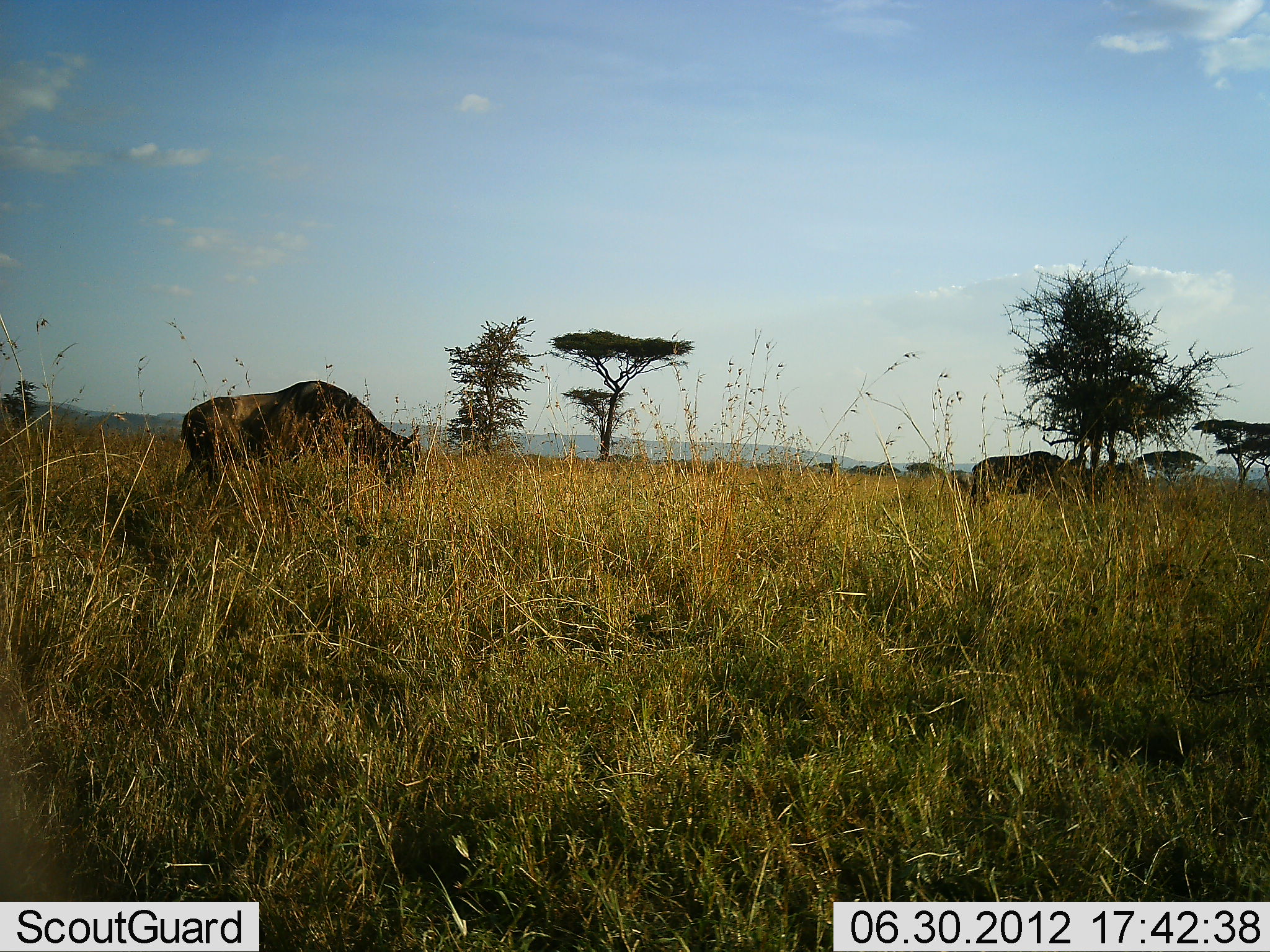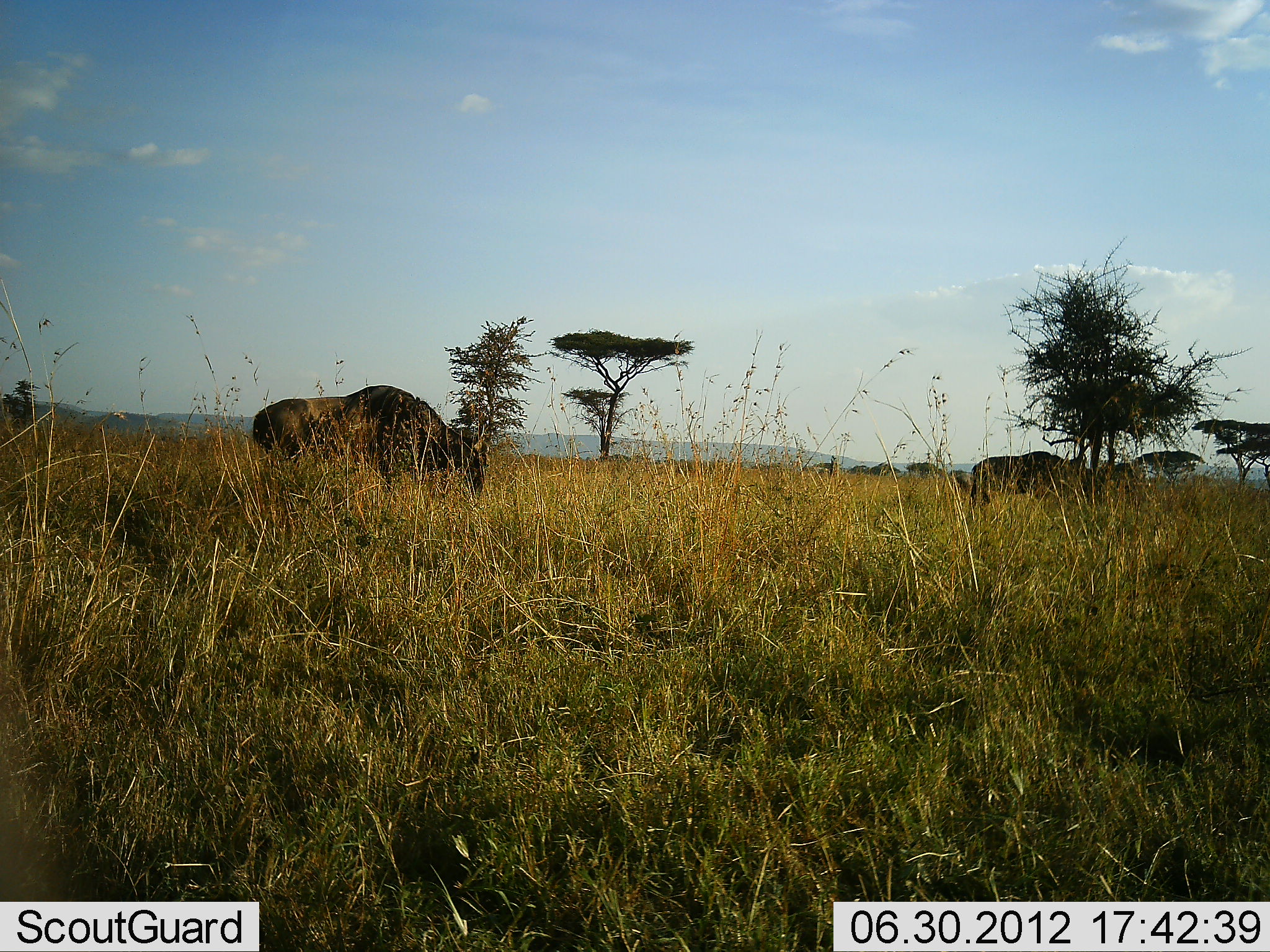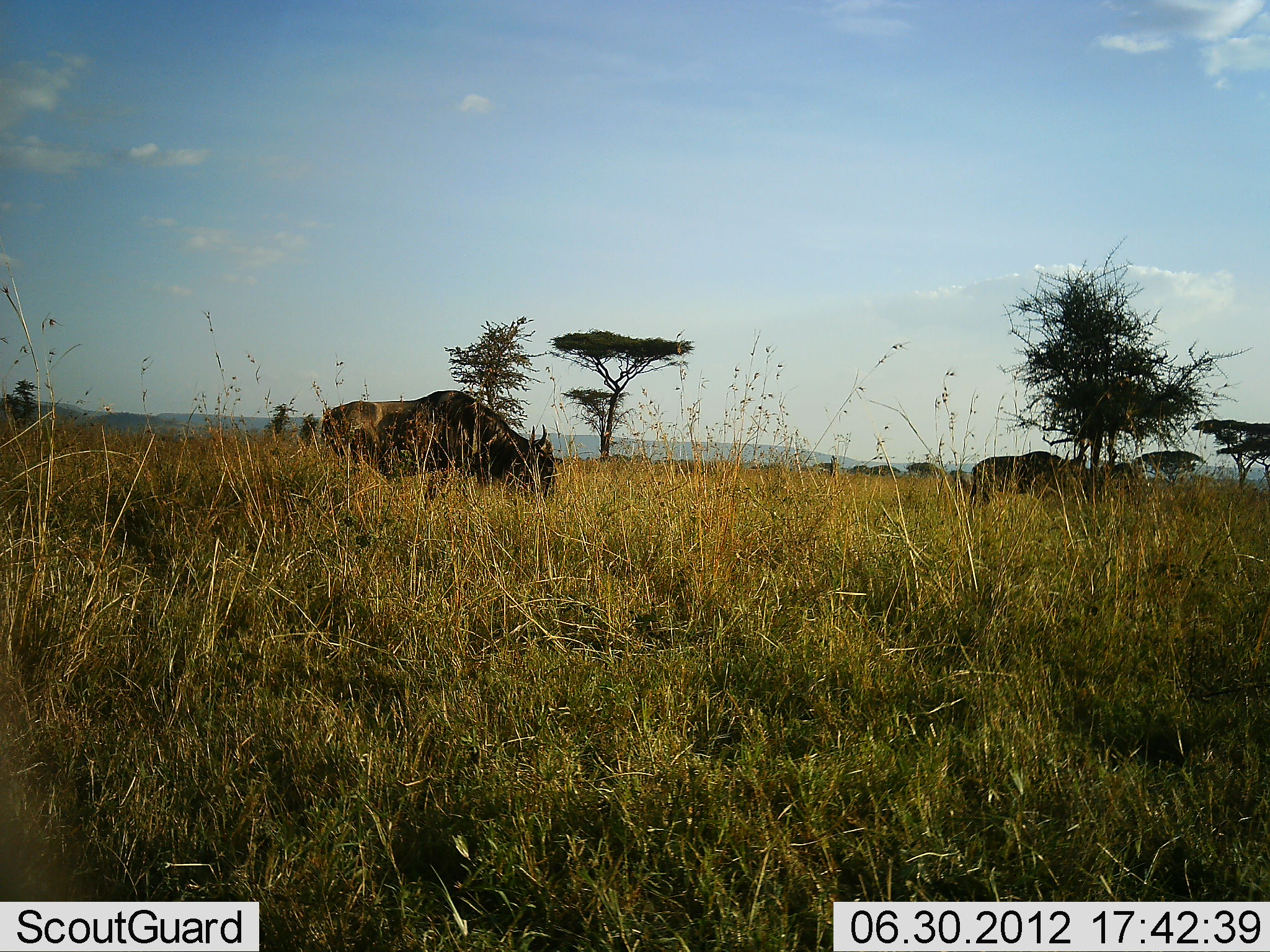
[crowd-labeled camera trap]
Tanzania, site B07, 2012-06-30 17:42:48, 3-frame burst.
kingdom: Animalia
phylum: Chordata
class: Mammalia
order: Artiodactyla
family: Bovidae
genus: Connochaetes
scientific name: Connochaetes taurinus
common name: blue wildebeest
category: wildebeest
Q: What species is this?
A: Wildebeest (blue wildebeest) (Connochaetes taurinus).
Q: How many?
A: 2.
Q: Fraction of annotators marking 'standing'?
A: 60%.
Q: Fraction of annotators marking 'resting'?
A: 0%.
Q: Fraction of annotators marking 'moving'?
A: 100%.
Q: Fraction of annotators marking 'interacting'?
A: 0%.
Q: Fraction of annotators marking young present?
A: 0%.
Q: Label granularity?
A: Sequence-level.